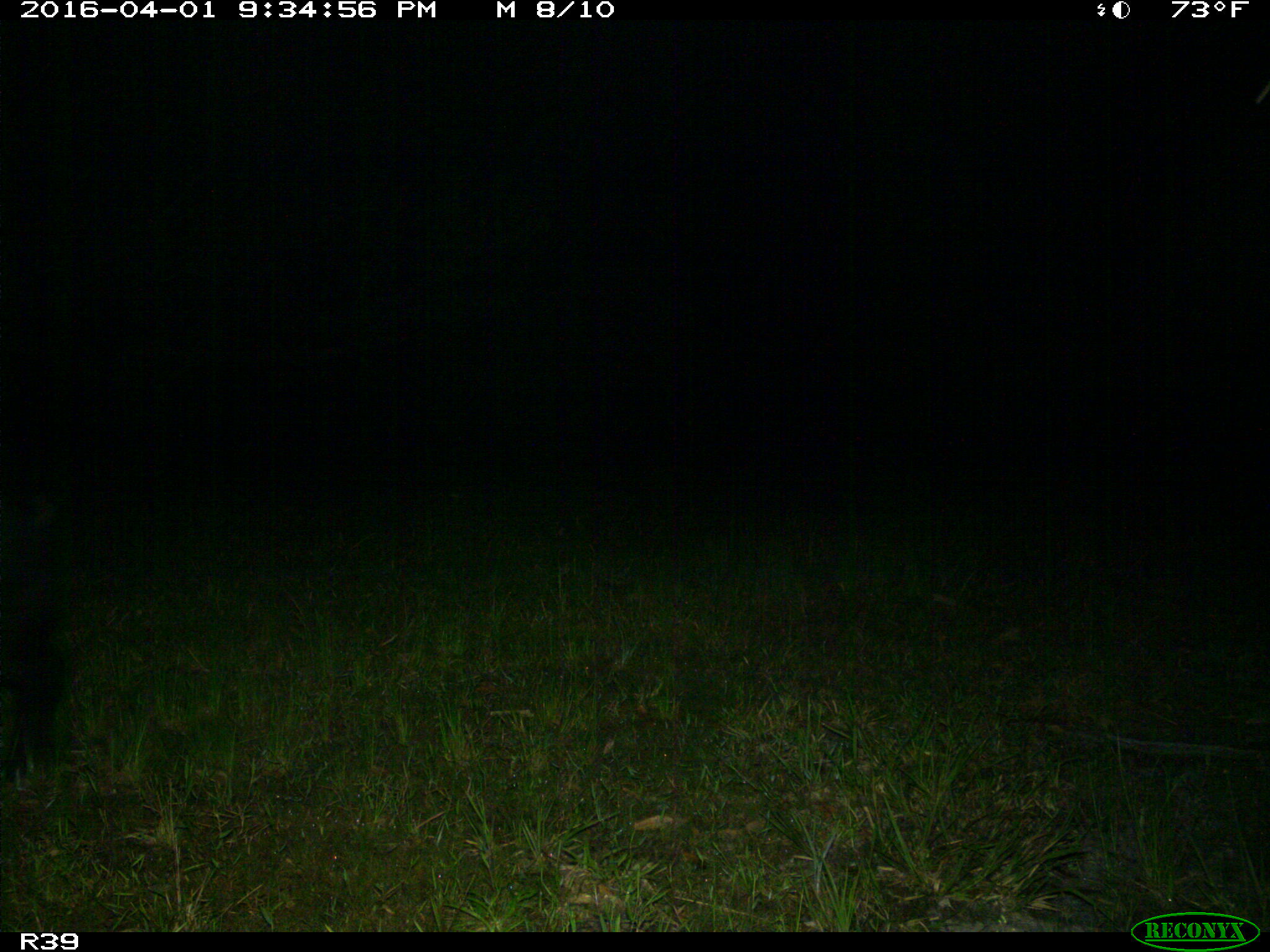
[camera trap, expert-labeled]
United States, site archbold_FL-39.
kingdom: Animalia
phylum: Chordata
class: Mammalia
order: Artiodactyla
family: Suidae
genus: Sus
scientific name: Sus scrofa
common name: wild boar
Sus scrofa (wild boar).